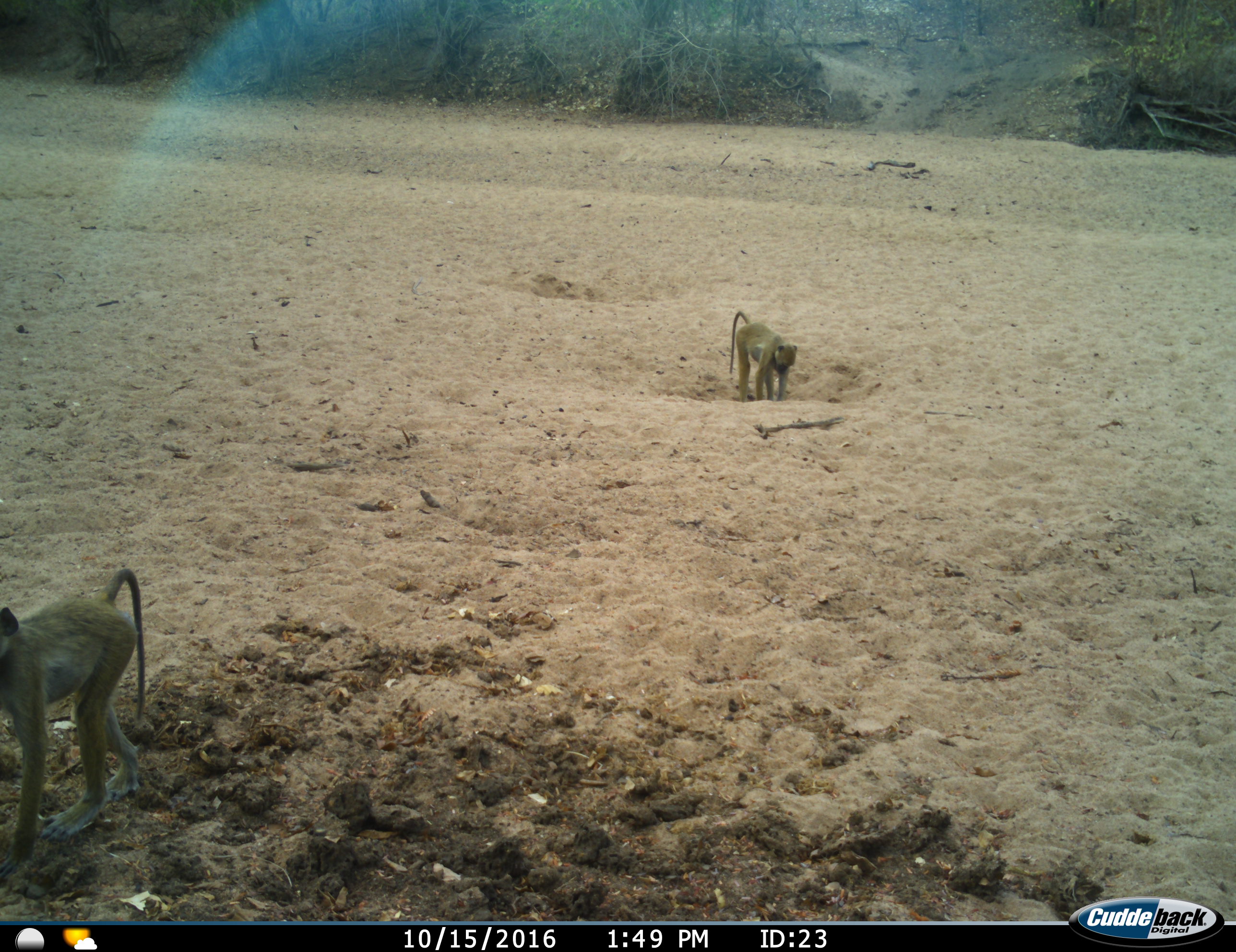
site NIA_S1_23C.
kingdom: Animalia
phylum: Chordata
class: Mammalia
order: Primates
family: Cercopithecidae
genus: Papio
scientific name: Papio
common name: baboon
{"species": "baboon (Papio)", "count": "2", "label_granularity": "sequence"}